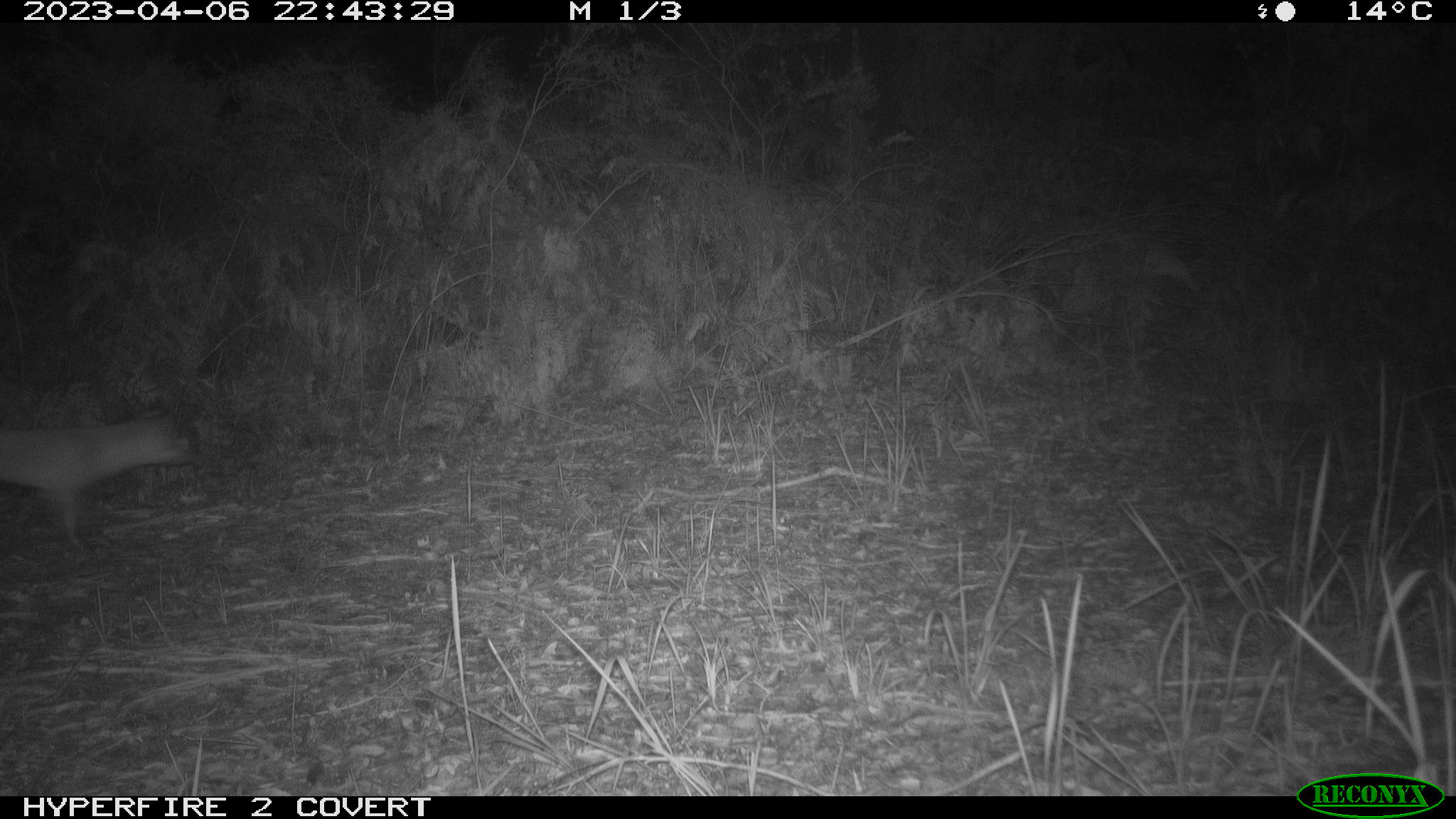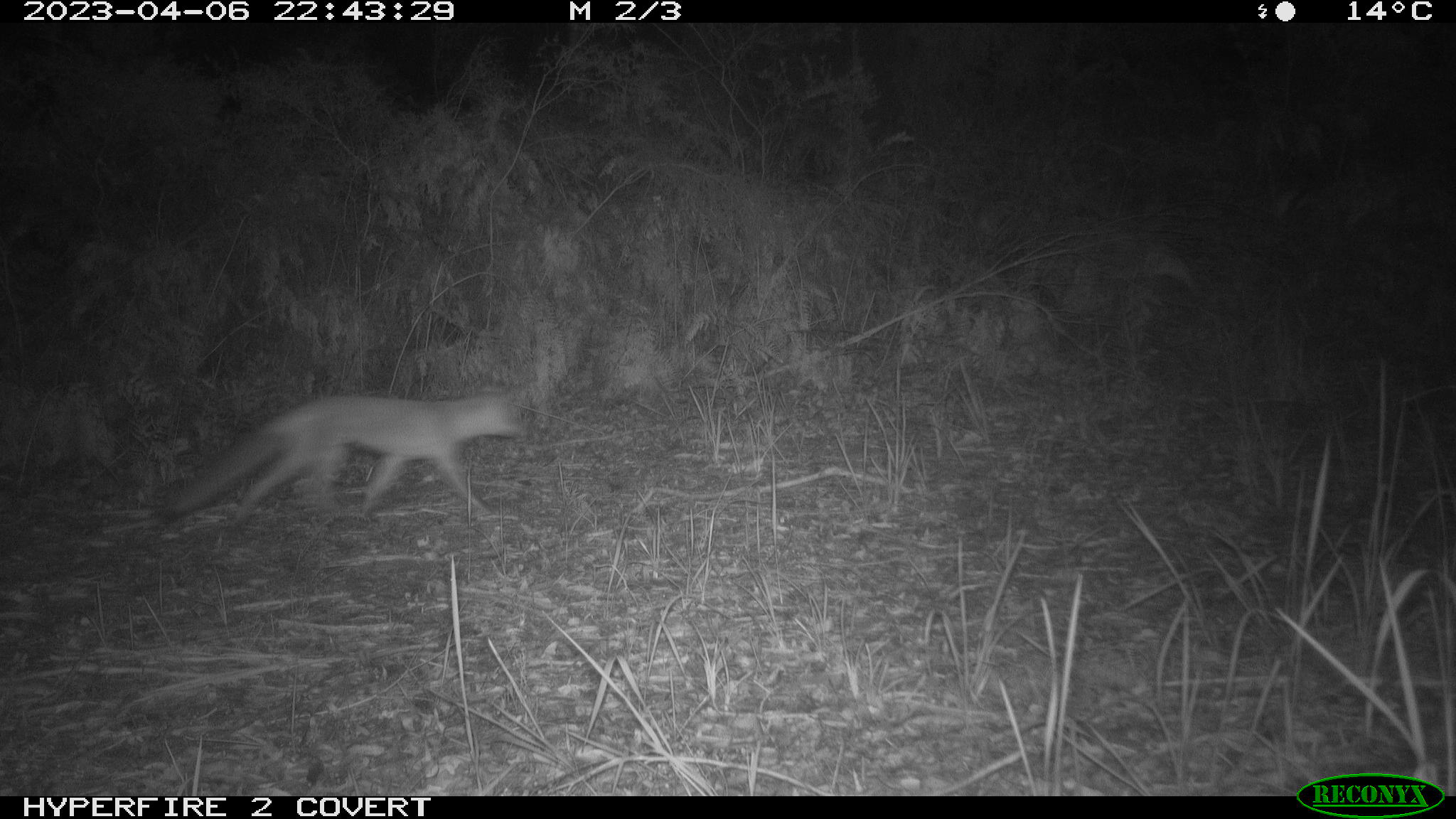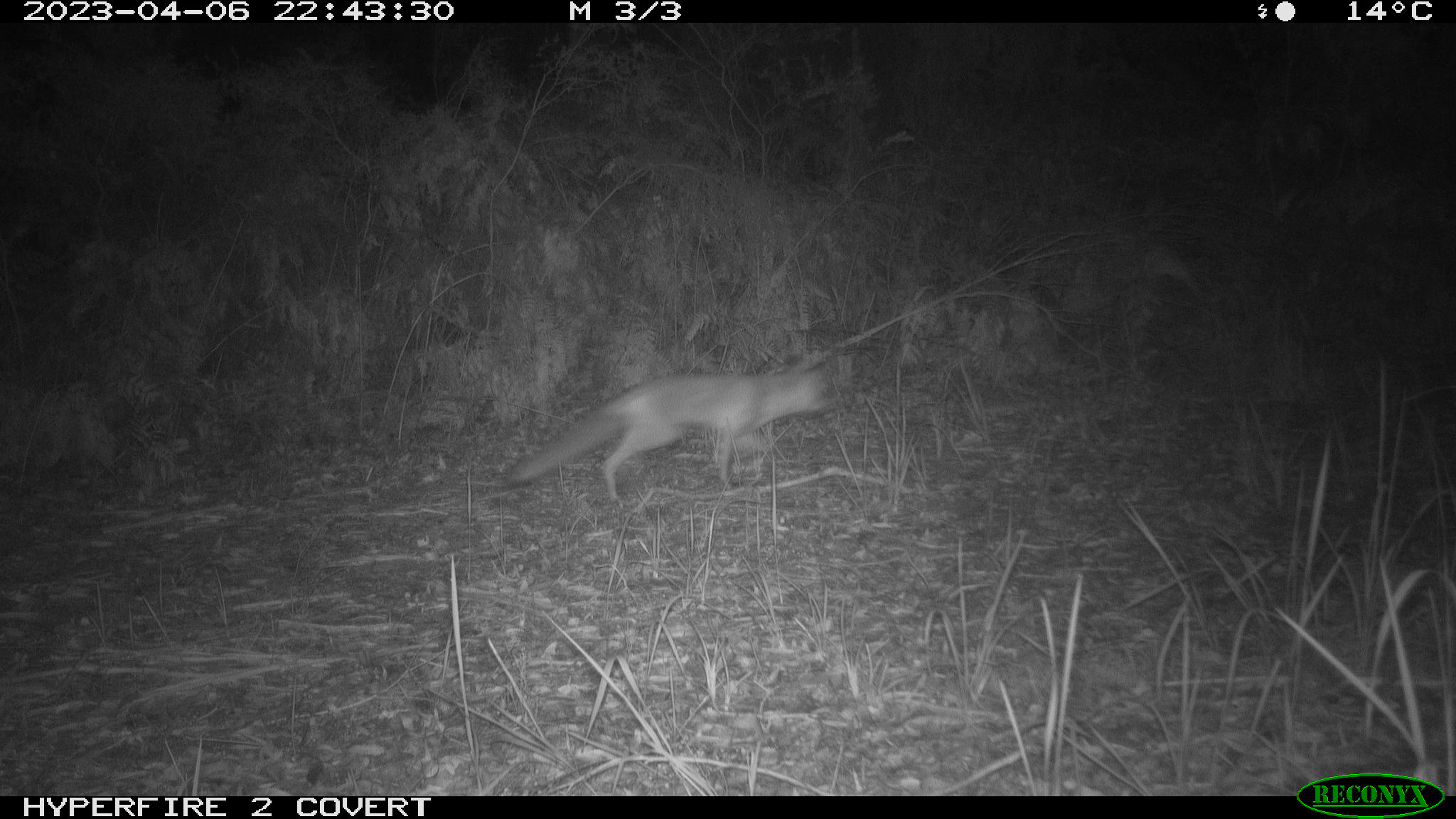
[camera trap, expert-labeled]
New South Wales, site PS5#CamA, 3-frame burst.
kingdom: Animalia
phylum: Chordata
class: Mammalia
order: Carnivora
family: Canidae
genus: Vulpes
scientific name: Vulpes vulpes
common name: red fox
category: fox